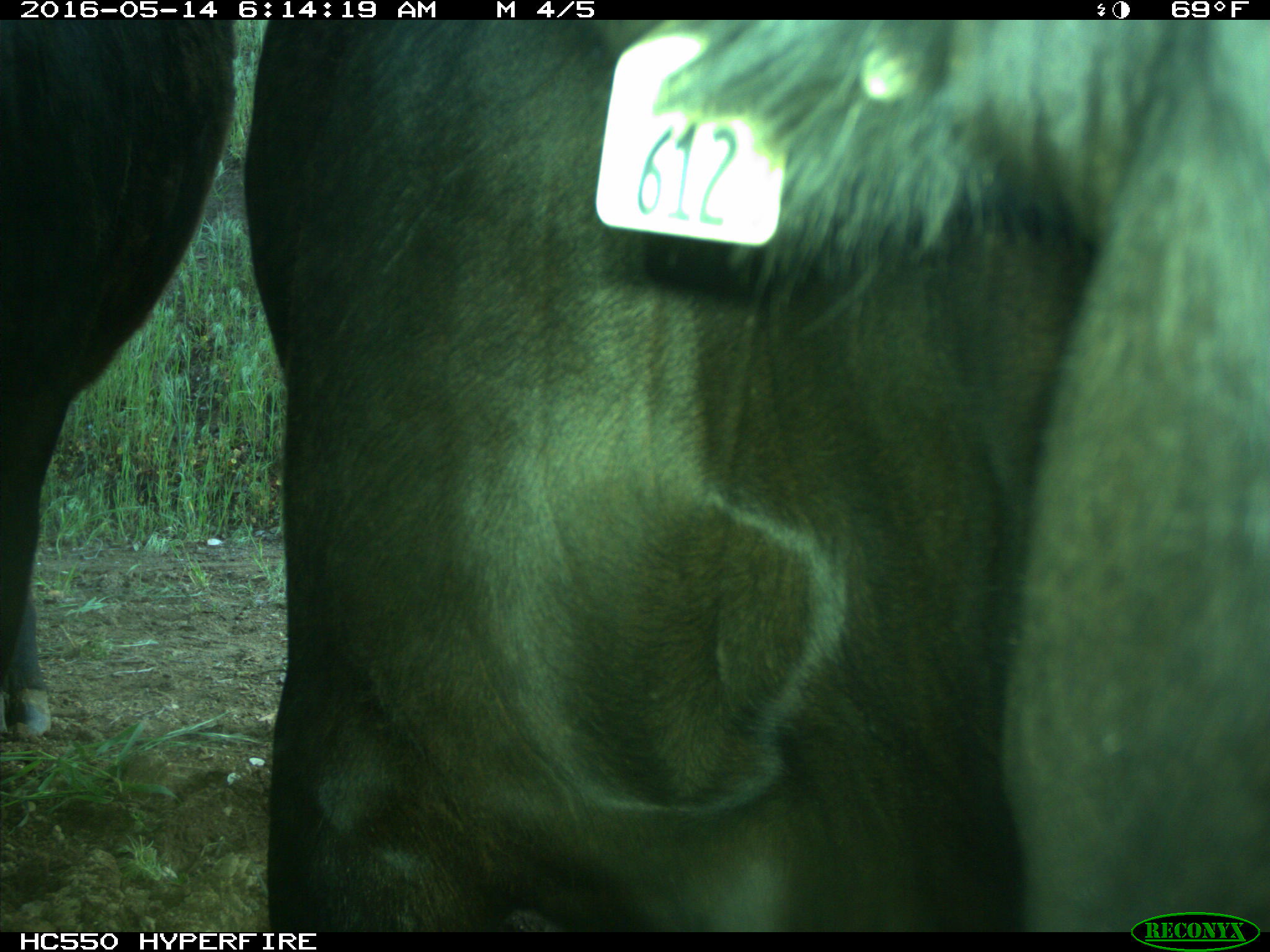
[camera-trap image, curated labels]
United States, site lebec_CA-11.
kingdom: Animalia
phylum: Chordata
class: Mammalia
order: Artiodactyla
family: Bovidae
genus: Bos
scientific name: Bos taurus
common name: domestic cow